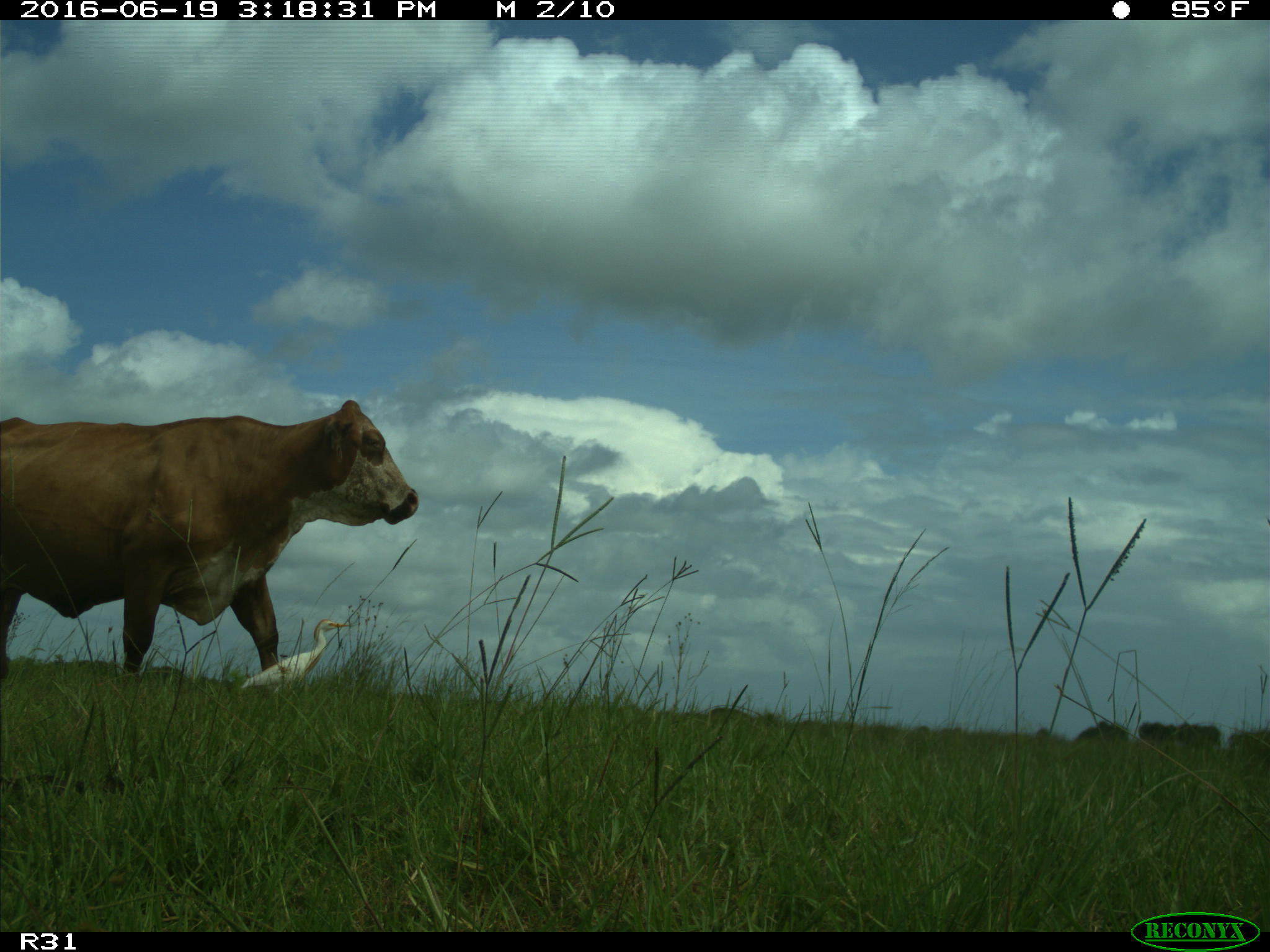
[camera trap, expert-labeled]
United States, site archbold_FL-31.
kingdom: Animalia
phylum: Chordata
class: Mammalia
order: Artiodactyla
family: Bovidae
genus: Bos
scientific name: Bos taurus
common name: domestic cow